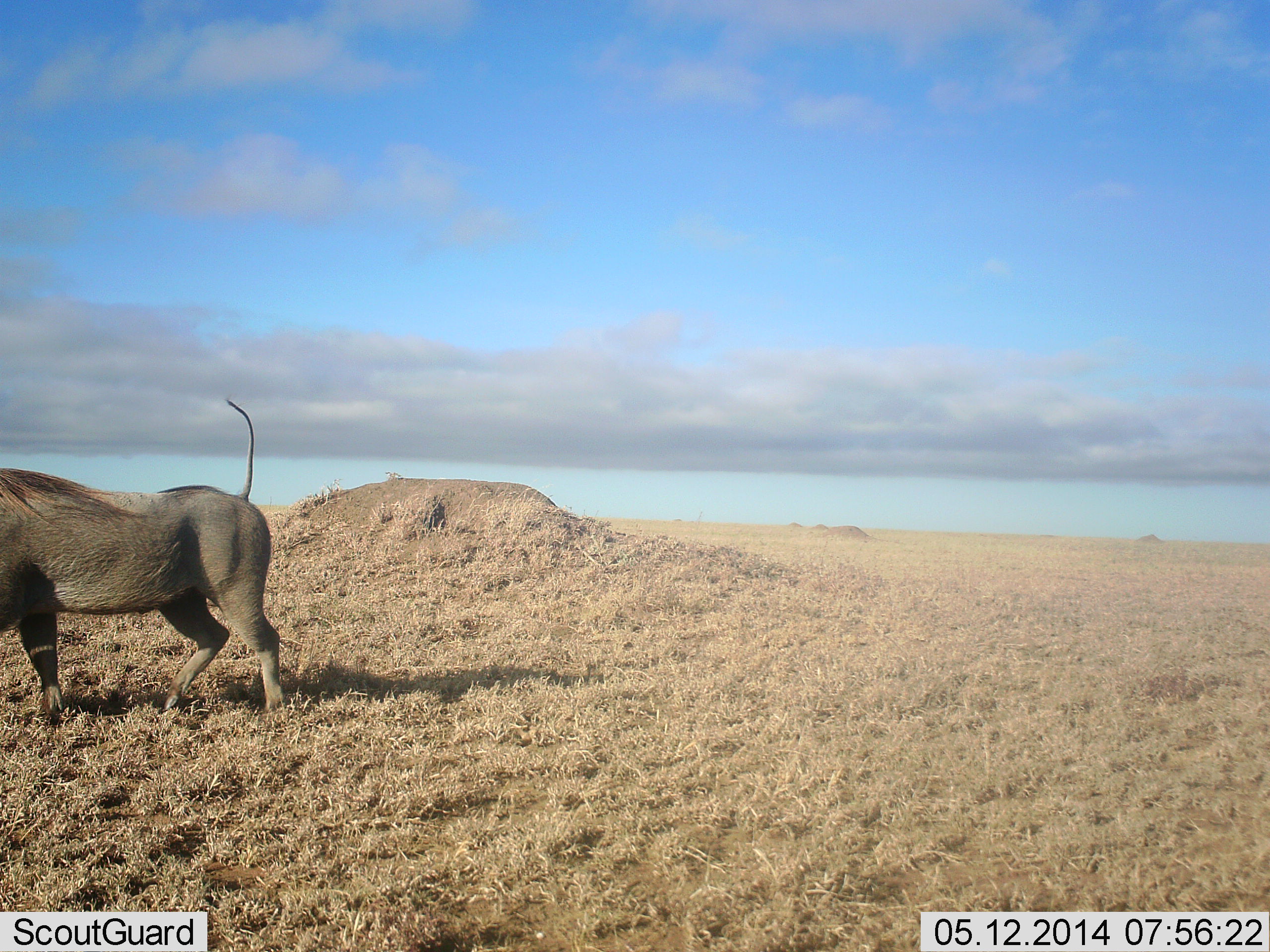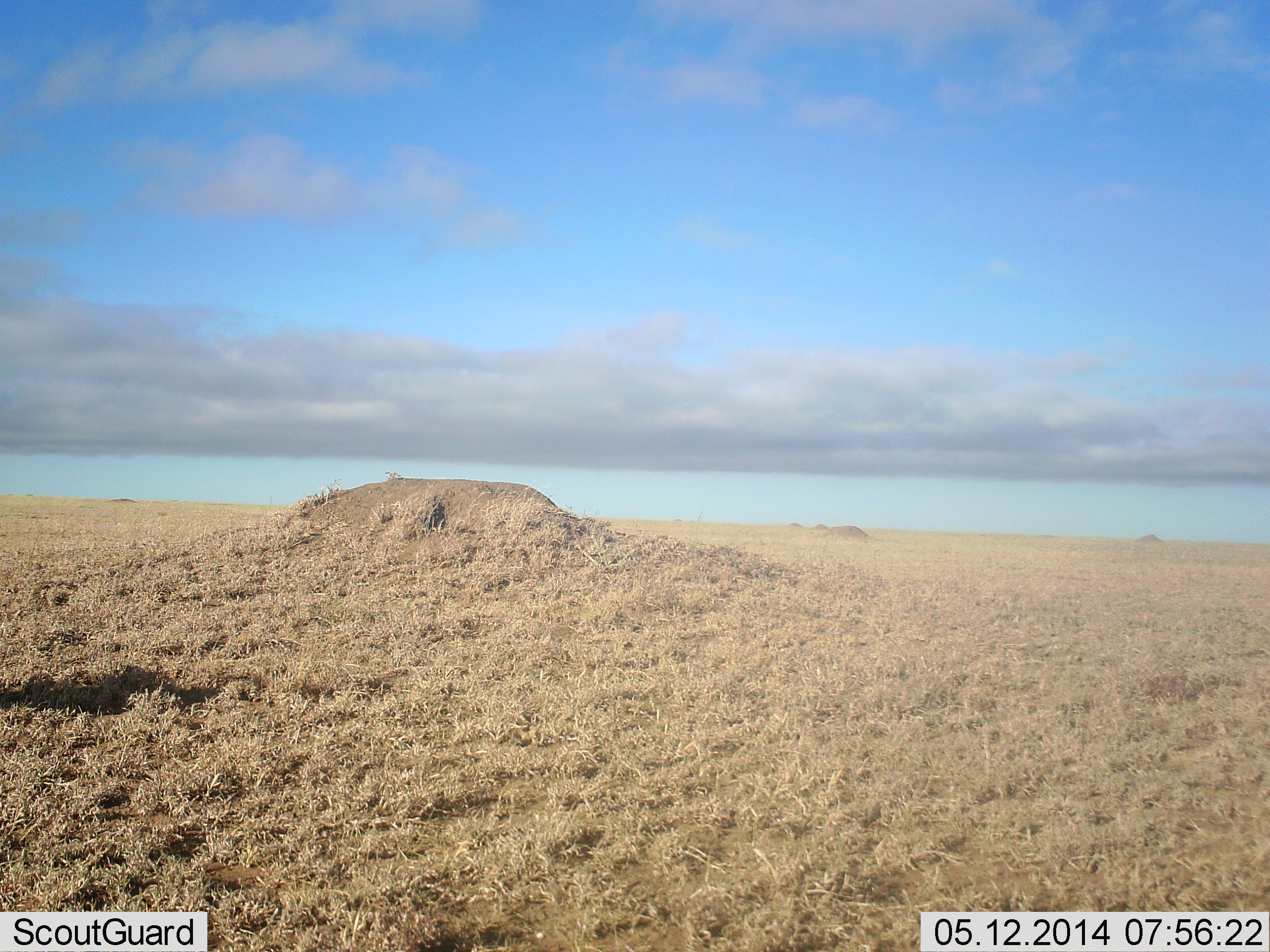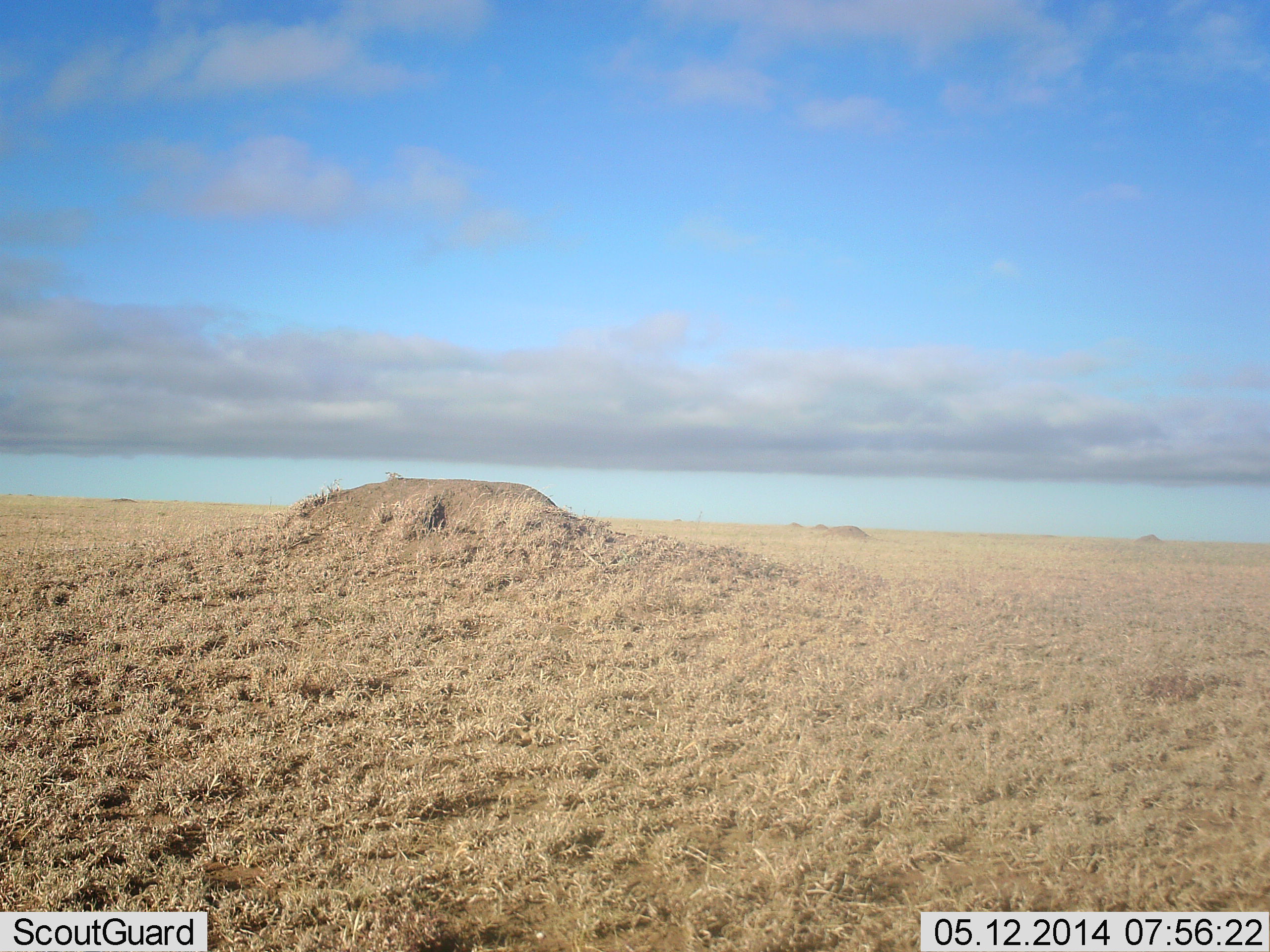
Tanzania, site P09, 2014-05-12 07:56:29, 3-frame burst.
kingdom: Animalia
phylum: Chordata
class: Mammalia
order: Artiodactyla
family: Suidae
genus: Phacochoerus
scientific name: Phacochoerus africanus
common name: warthog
Warthog (Phacochoerus africanus), count 1. Behavior (volunteer vote fractions): standing 0%, resting 0%, moving 100%, interacting 0%. Young present (vote fraction): 0%. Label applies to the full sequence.